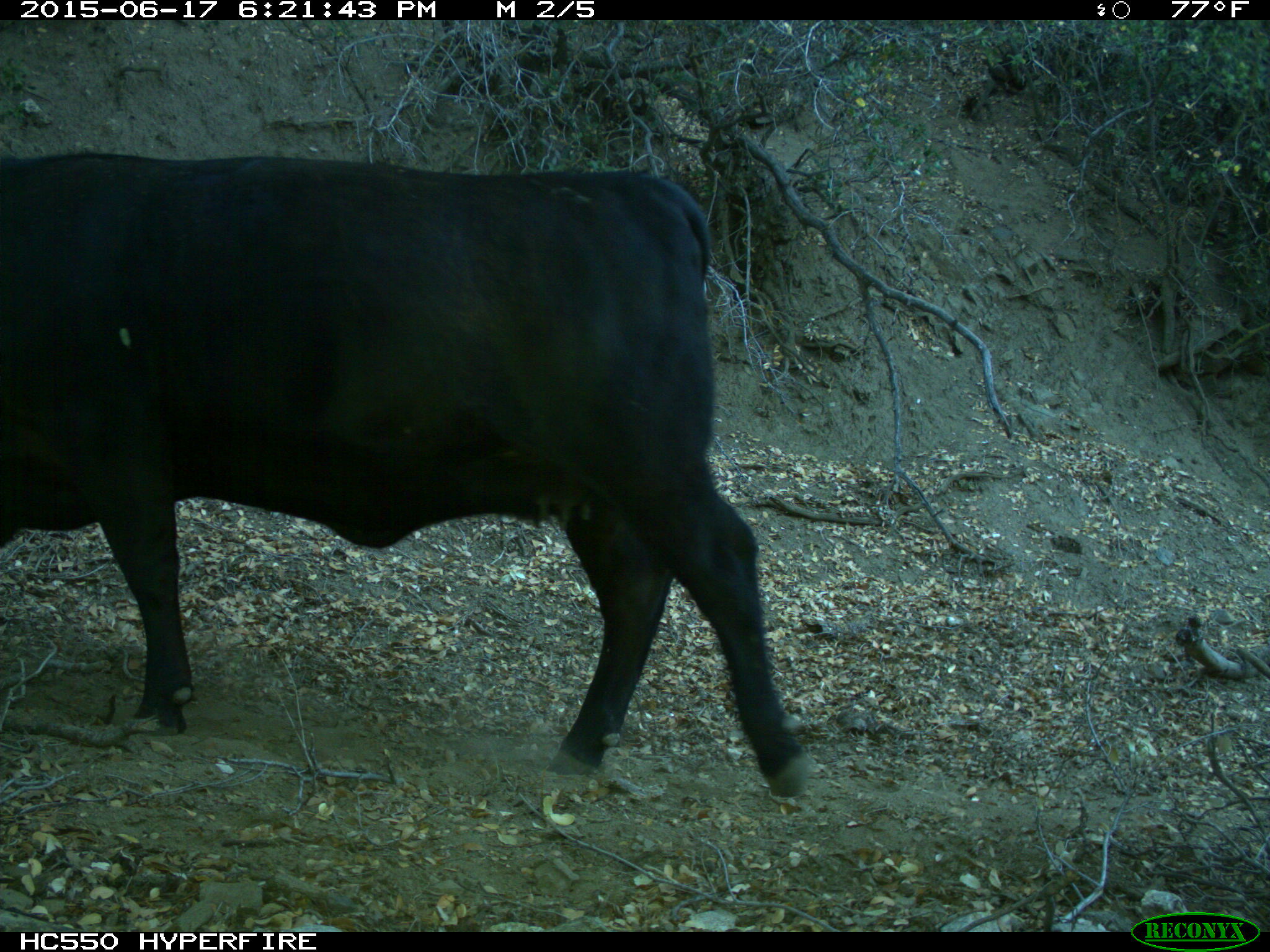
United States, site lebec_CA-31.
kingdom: Animalia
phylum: Chordata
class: Mammalia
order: Artiodactyla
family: Bovidae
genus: Bos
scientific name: Bos taurus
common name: domestic cow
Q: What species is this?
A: Bos taurus (domestic cow).